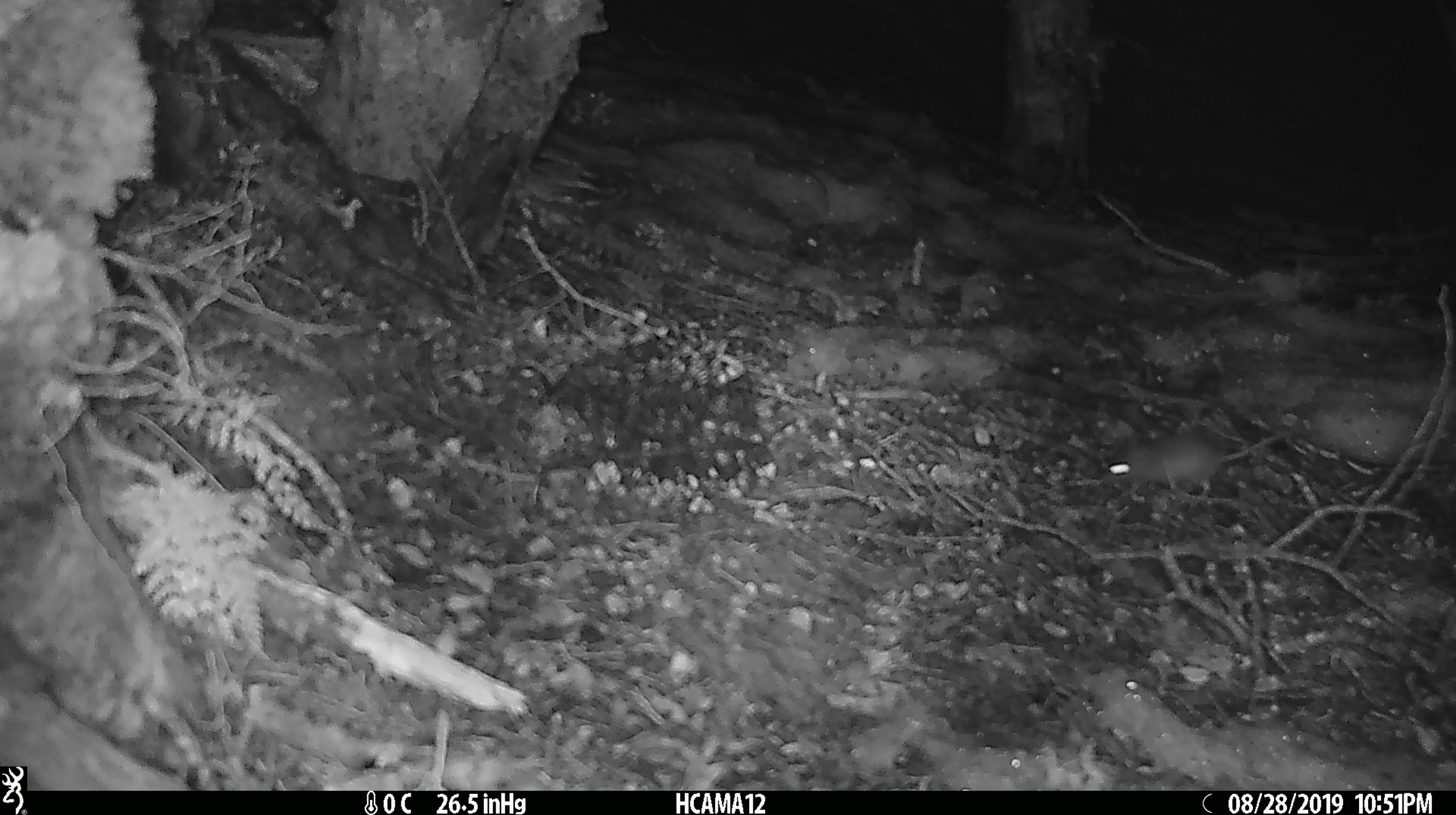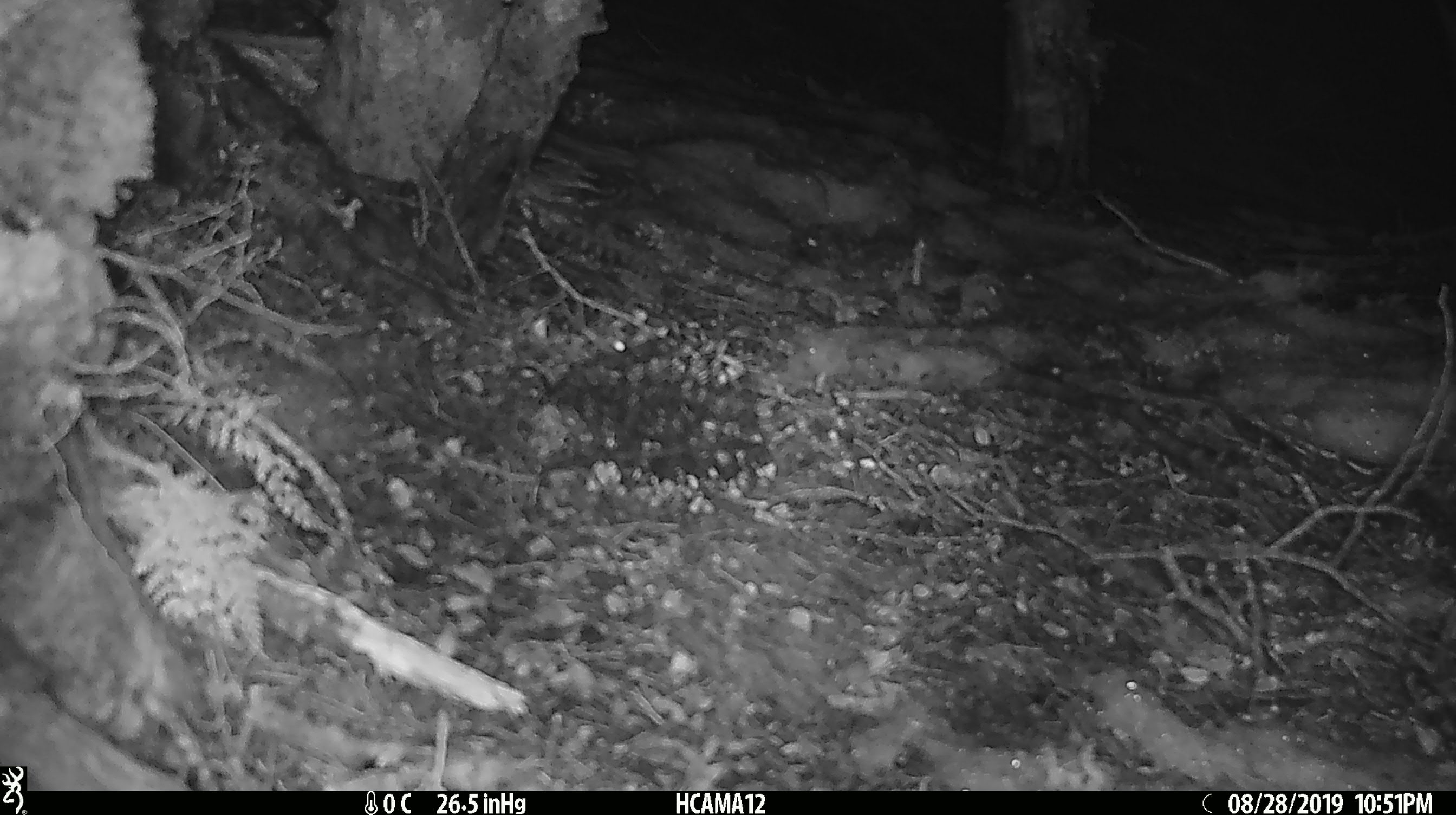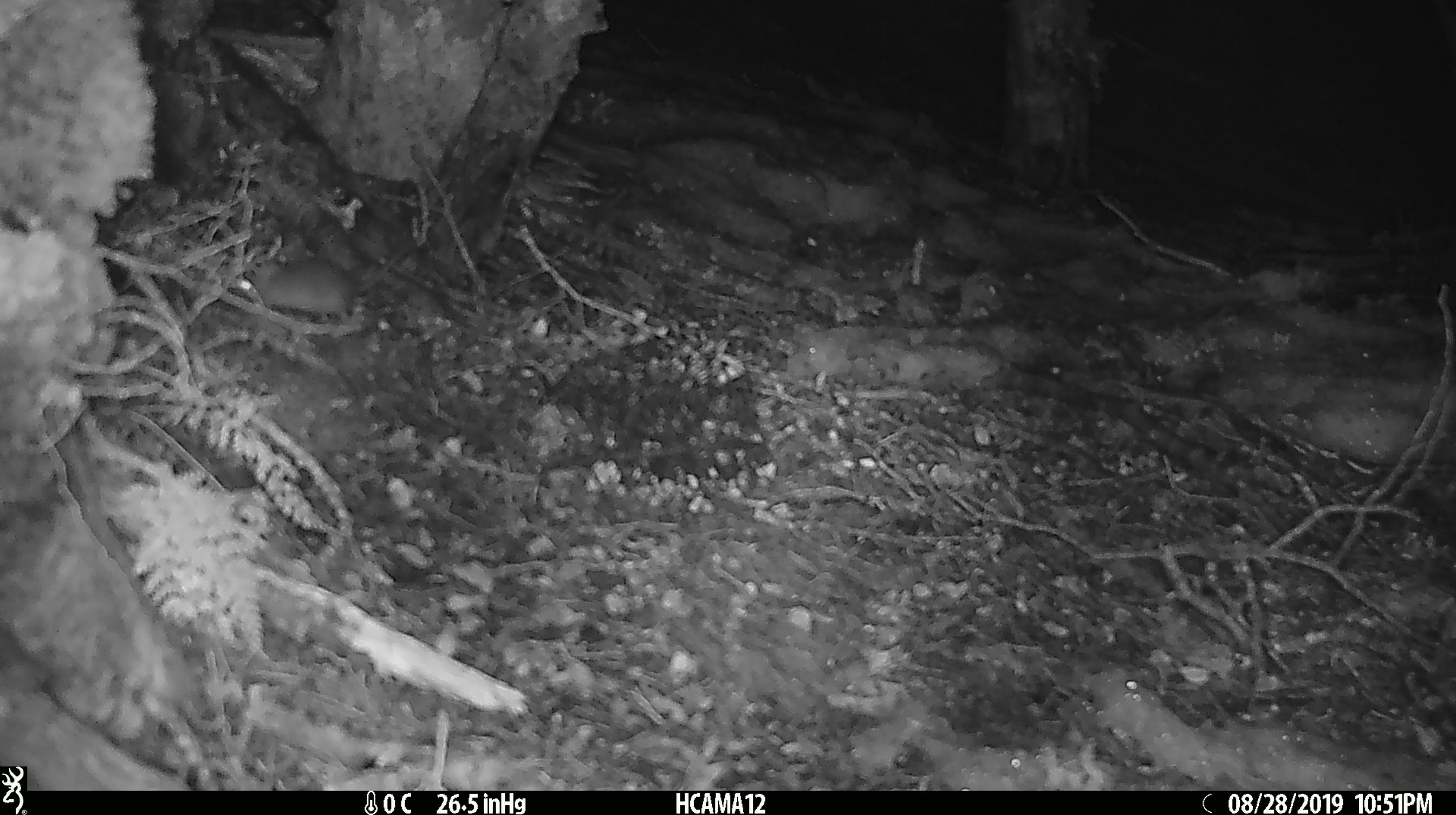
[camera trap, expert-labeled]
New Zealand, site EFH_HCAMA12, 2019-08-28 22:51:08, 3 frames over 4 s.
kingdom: Animalia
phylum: Chordata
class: Mammalia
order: Rodentia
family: Muridae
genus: Mus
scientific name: Mus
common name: mouse